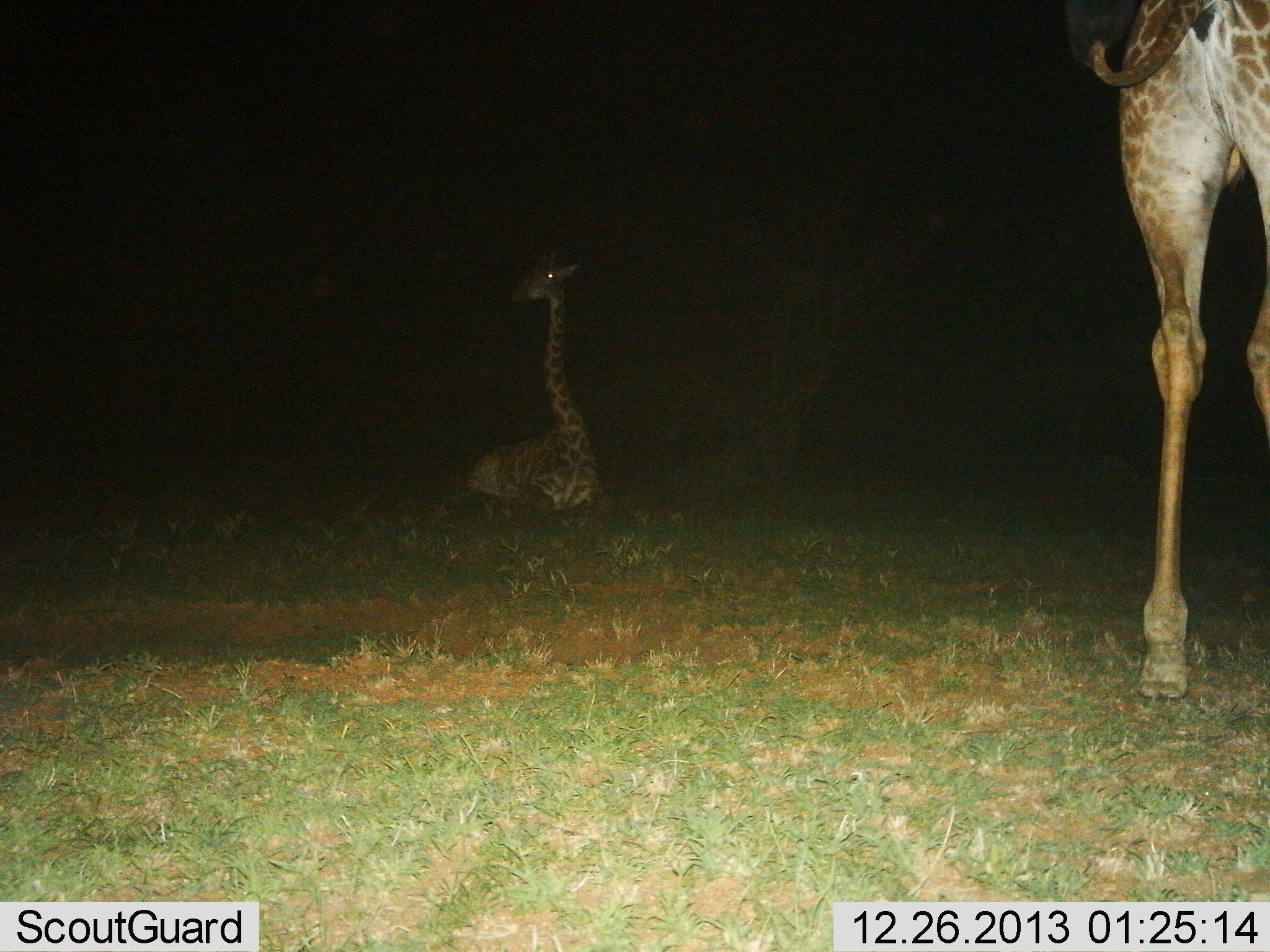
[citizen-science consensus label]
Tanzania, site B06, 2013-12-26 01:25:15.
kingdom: Animalia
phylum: Chordata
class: Mammalia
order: Artiodactyla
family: Giraffidae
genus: Giraffa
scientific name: Giraffa camelopardalis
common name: giraffe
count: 2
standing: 90%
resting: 90%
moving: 0%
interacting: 0%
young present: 40%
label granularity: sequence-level